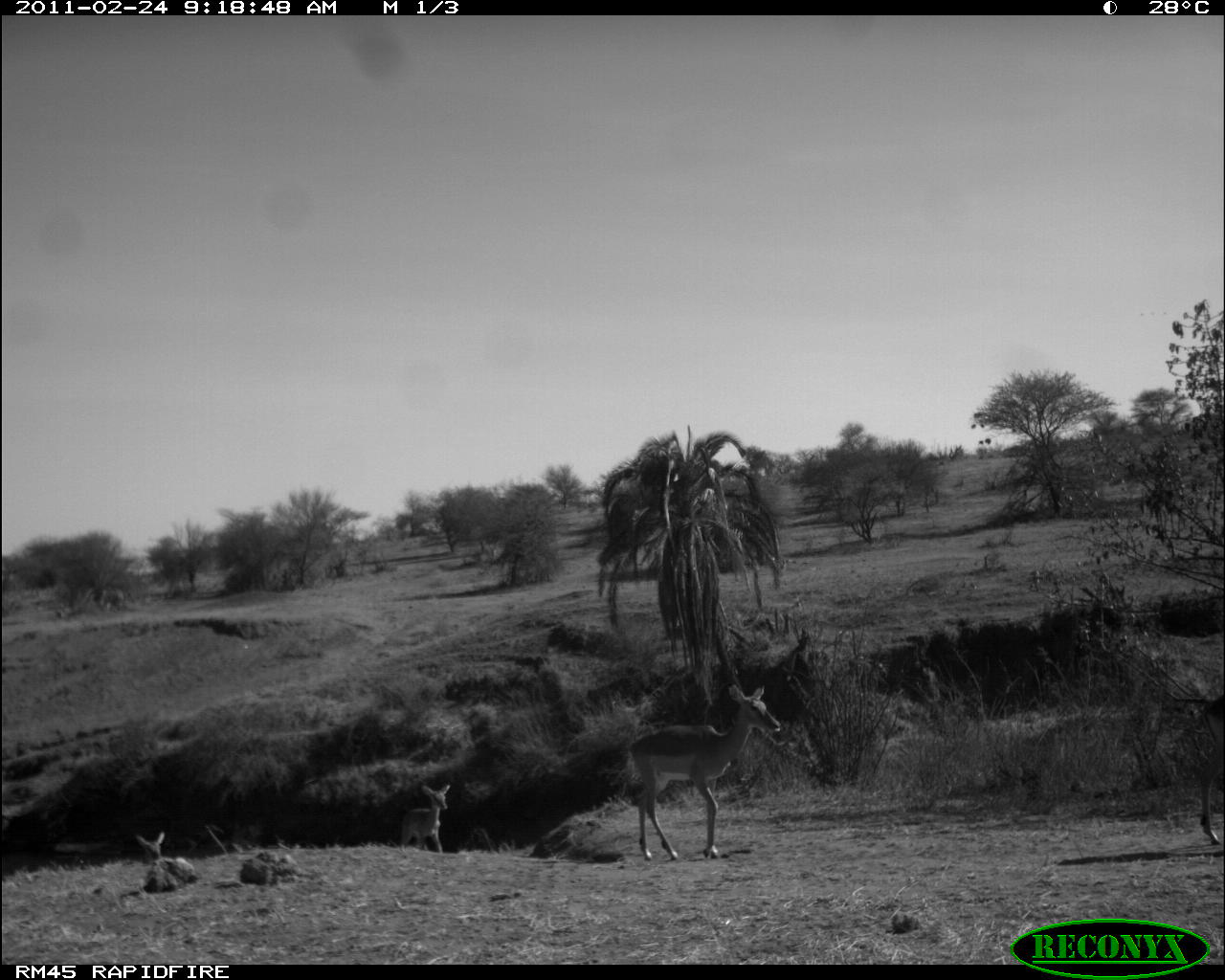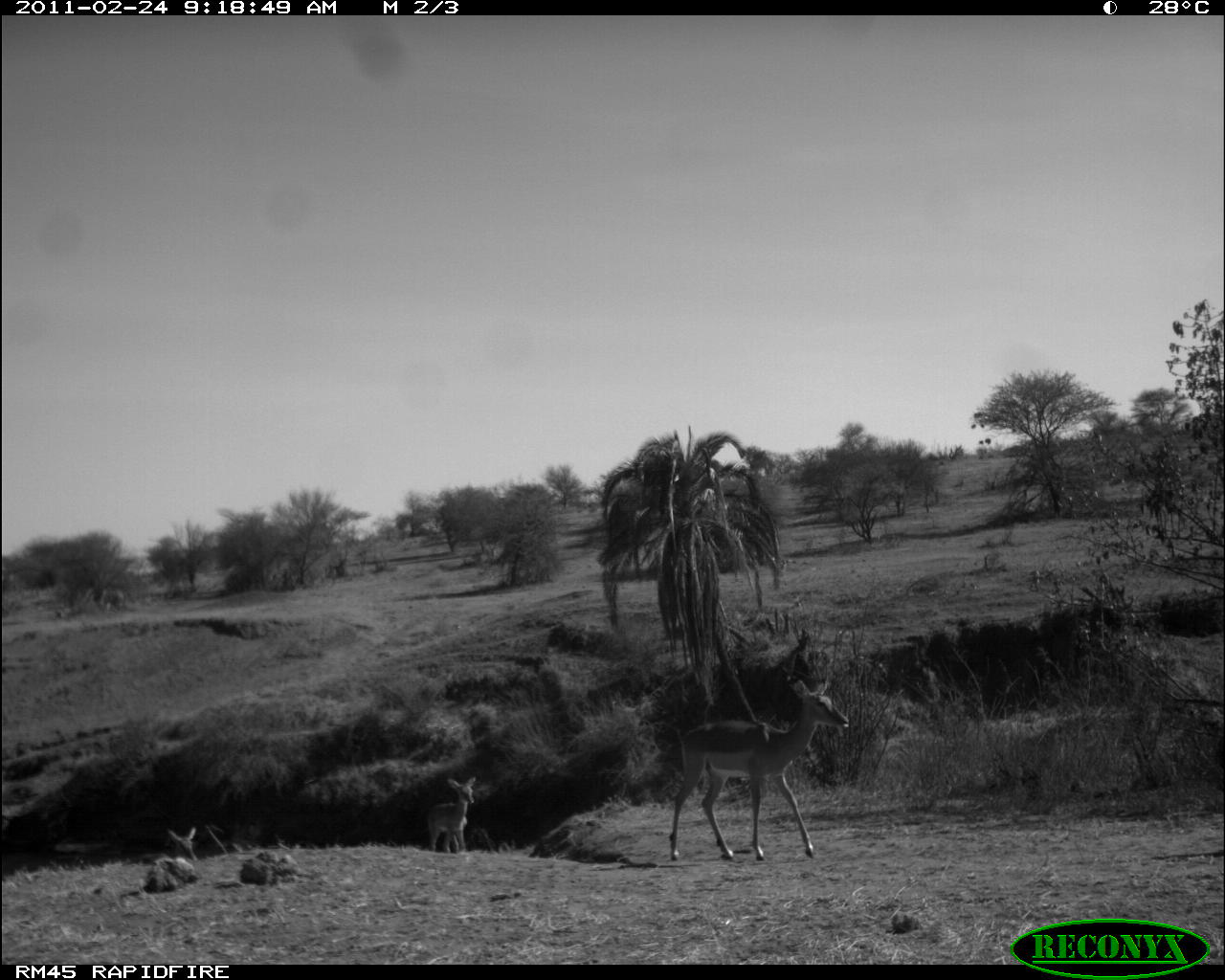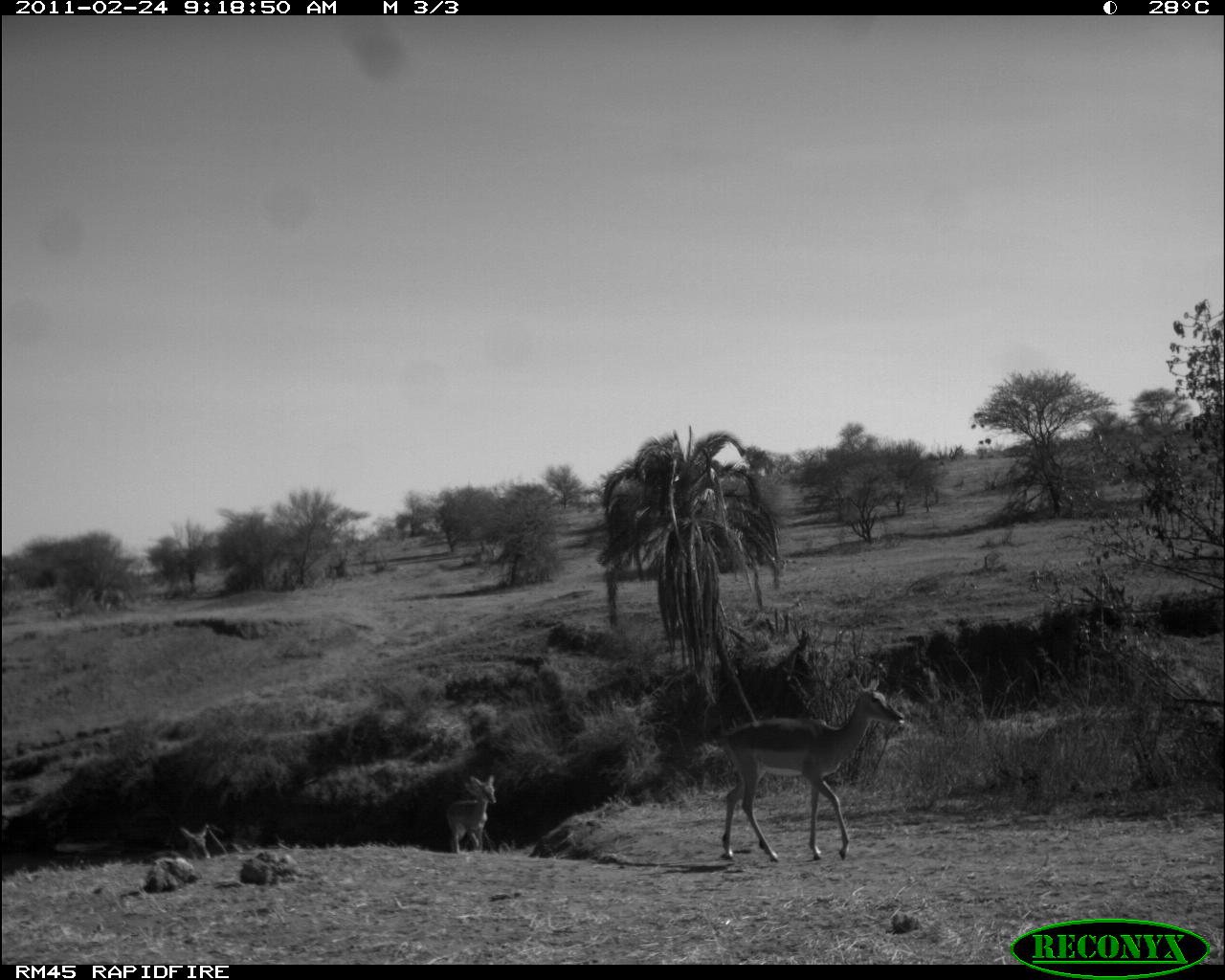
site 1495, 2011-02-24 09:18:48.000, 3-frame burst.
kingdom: Animalia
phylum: Chordata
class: Mammalia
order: Artiodactyla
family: Bovidae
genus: Aepyceros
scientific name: Aepyceros melampus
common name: impala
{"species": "Aepyceros melampus (impala)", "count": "3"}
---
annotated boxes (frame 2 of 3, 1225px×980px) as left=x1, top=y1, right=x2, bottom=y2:
aepyceros melampus: left=666, top=672, right=852, bottom=863; left=421, top=776, right=473, bottom=850; left=132, top=824, right=200, bottom=859